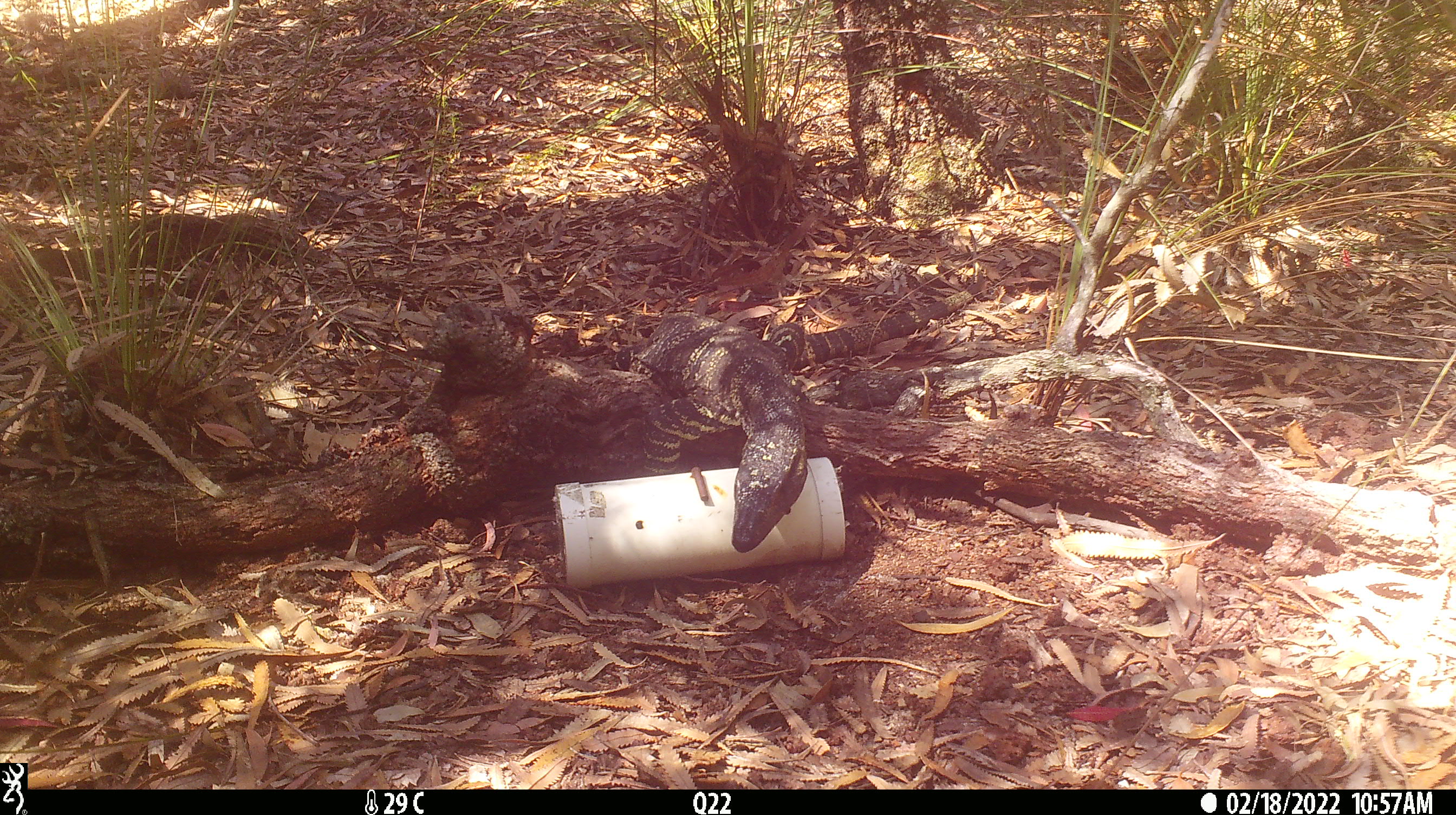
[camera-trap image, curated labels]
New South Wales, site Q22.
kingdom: Animalia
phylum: Chordata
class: Reptilia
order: Squamata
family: Varanidae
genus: Varanus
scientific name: Varanus varius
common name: lace monitor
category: goanna